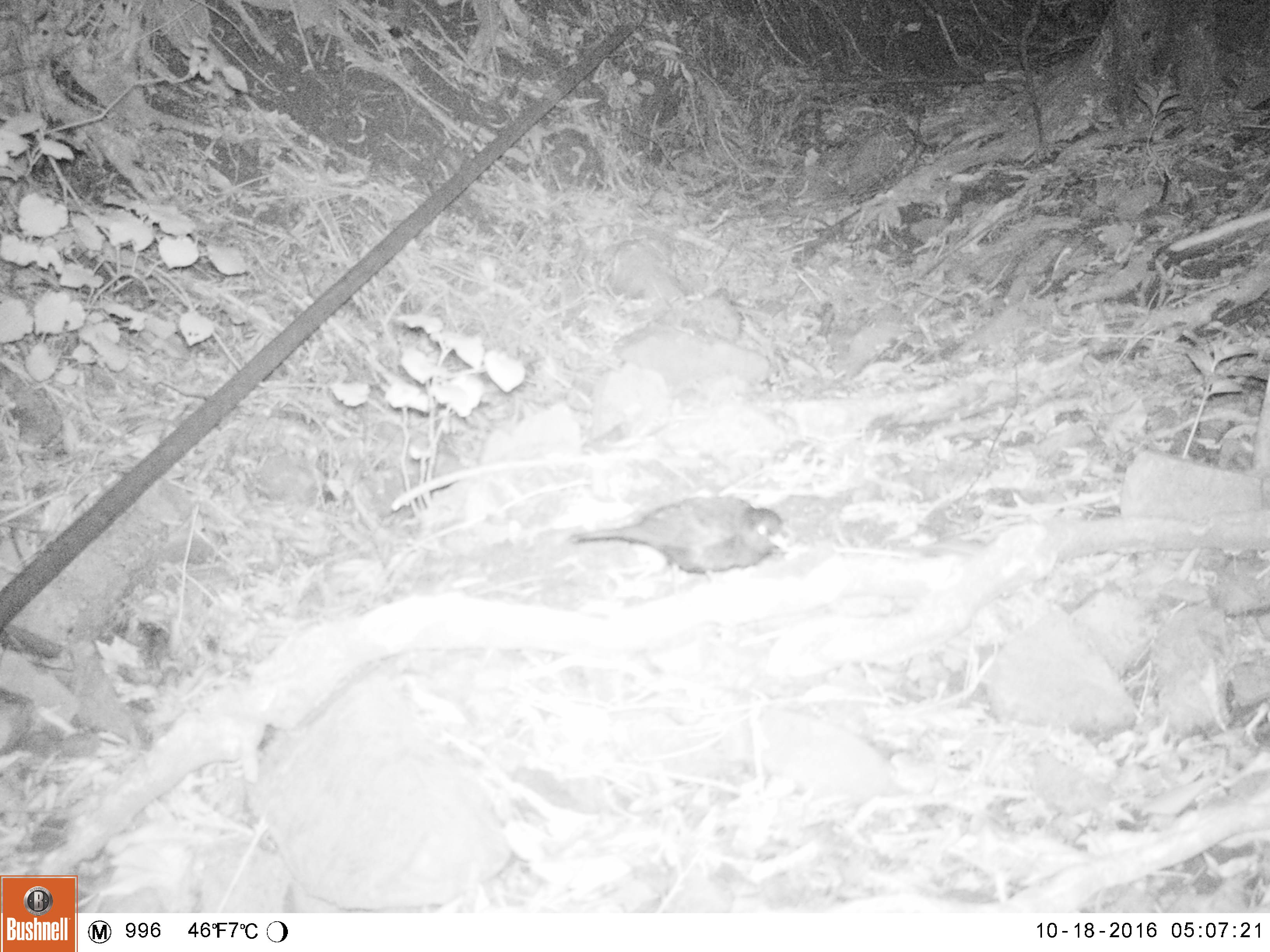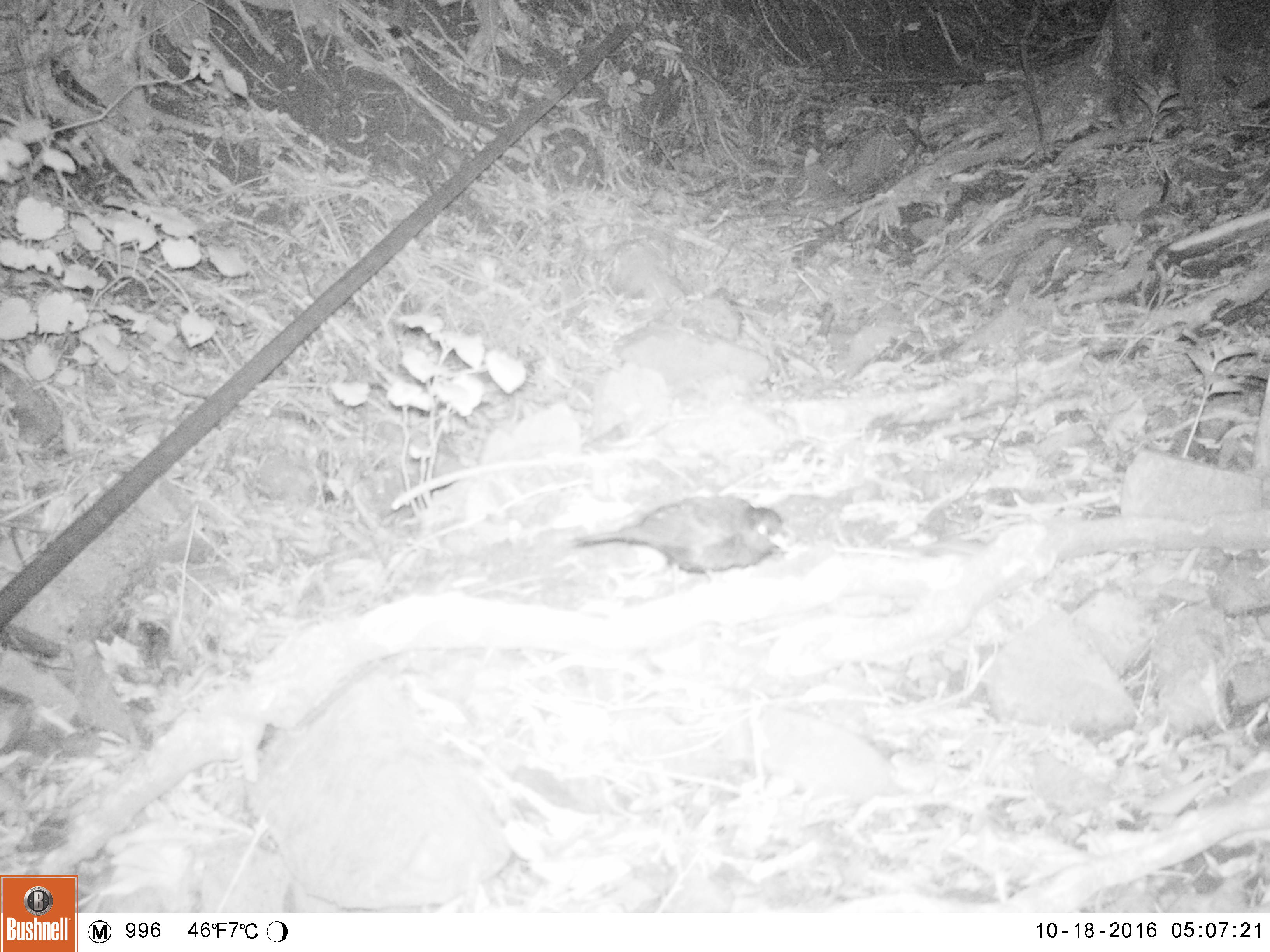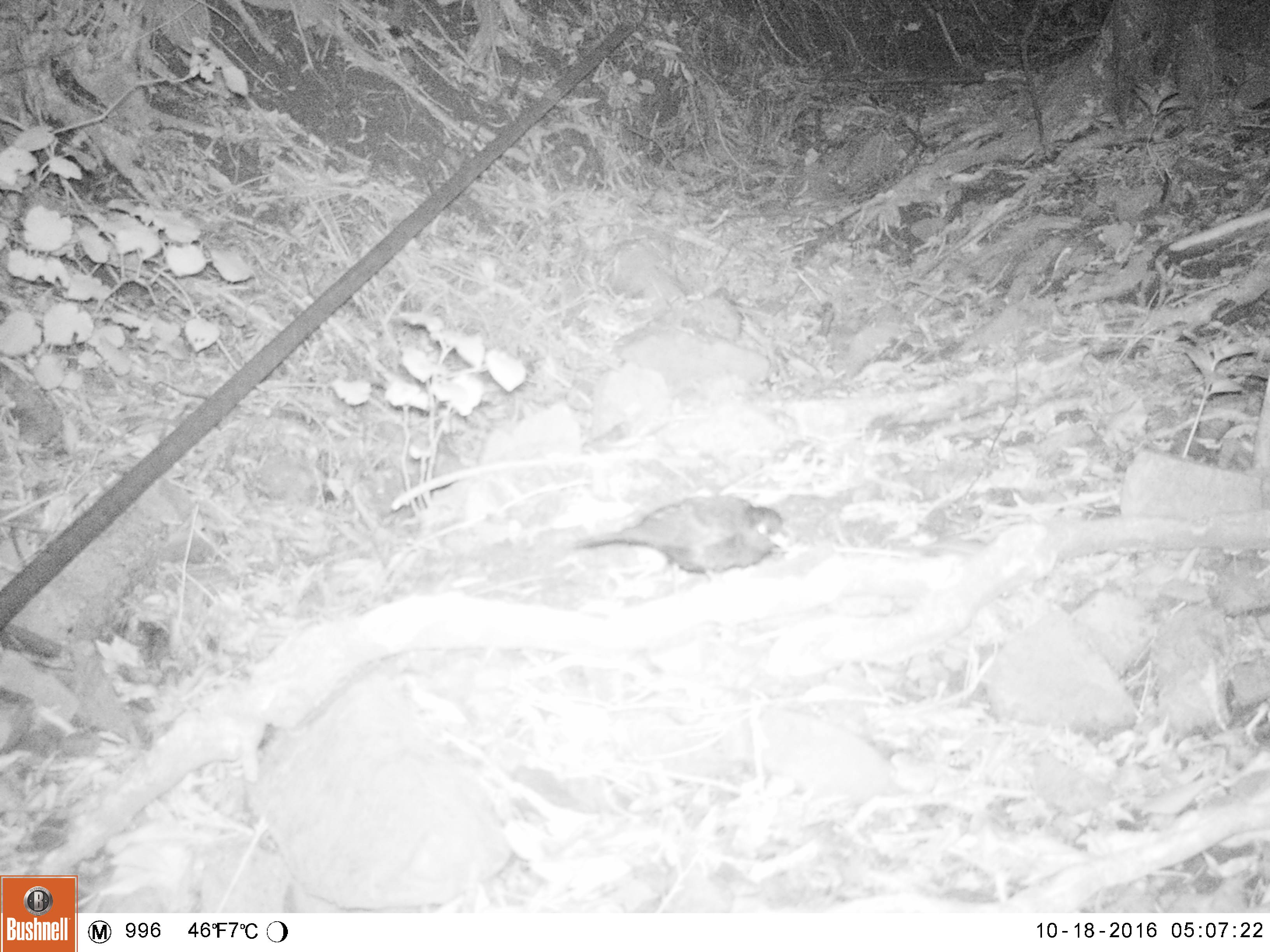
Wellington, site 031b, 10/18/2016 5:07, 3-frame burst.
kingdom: Animalia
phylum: Chordata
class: Aves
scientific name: Aves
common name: bird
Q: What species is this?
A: Bird (Aves).